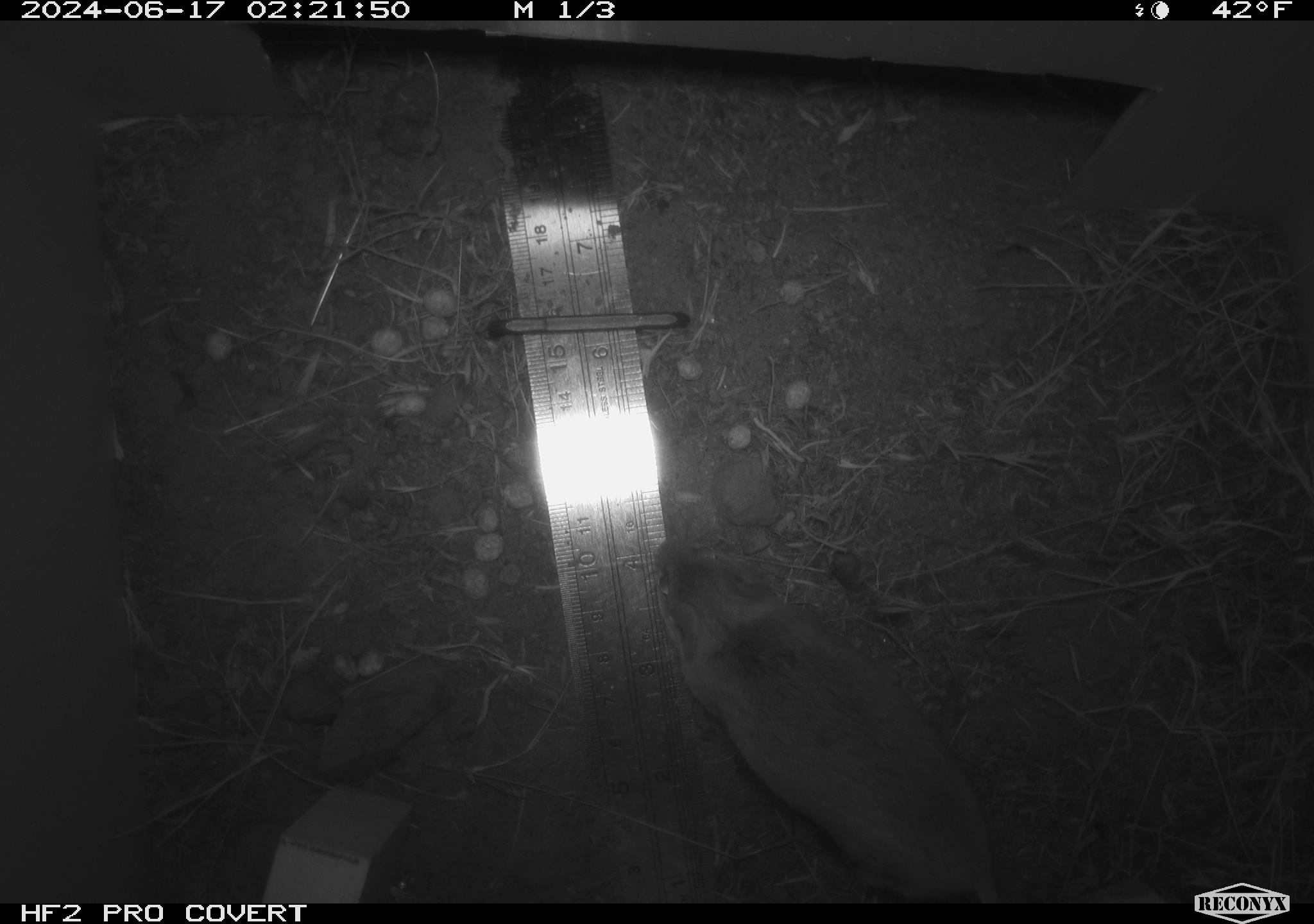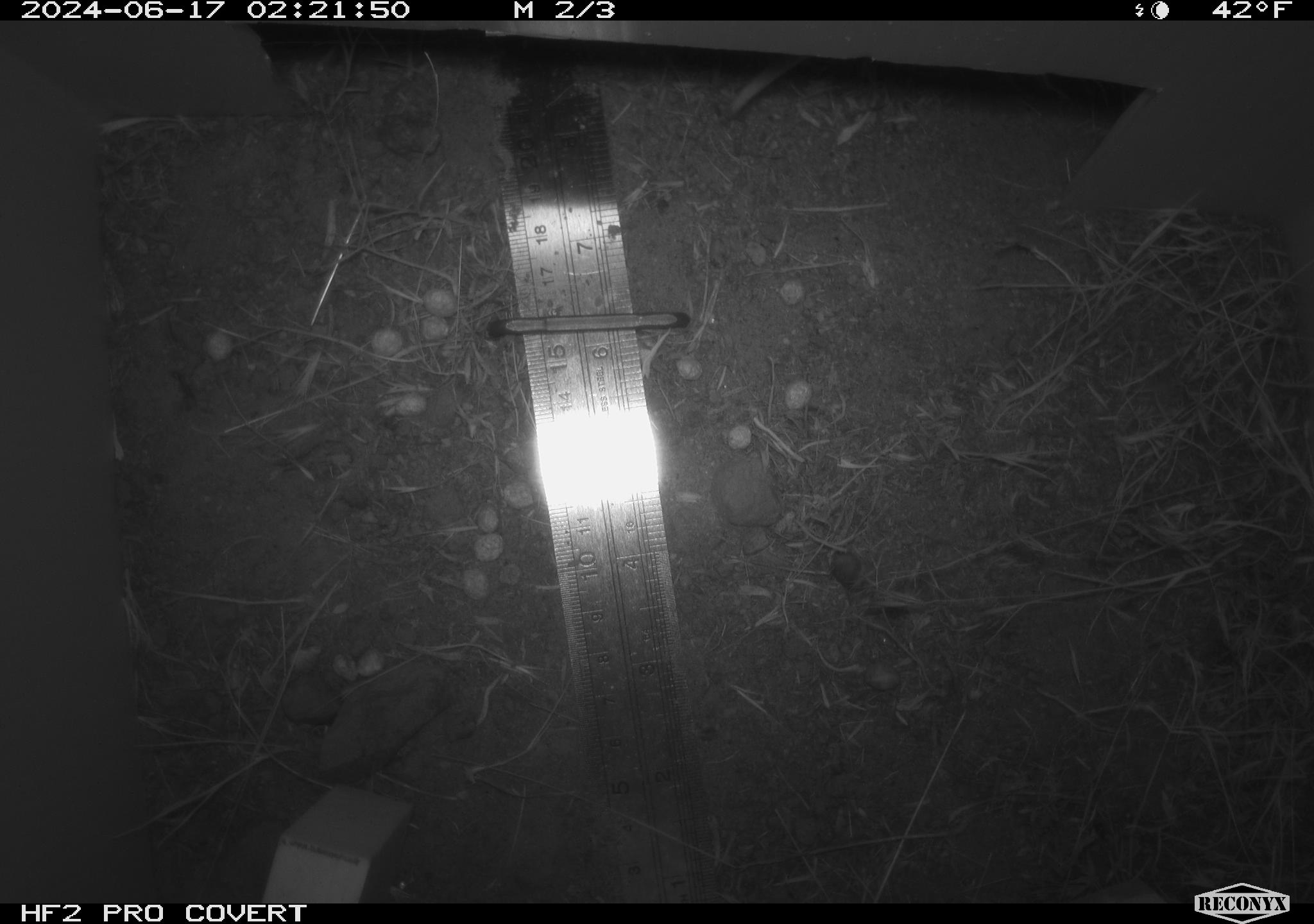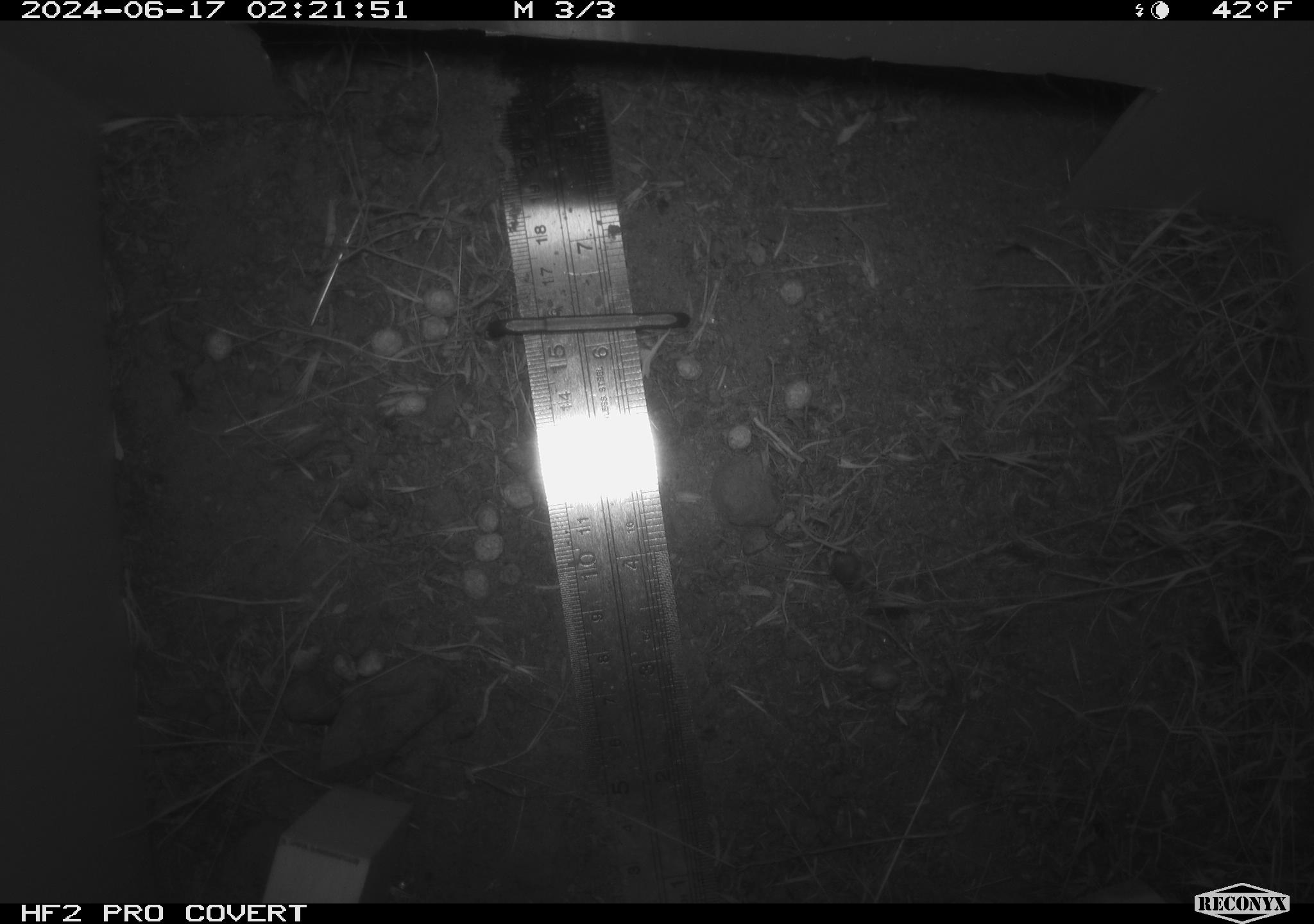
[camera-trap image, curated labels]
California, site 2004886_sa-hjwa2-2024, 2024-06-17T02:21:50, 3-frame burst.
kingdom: Animalia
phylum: Chordata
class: Mammalia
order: Rodentia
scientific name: Rodentia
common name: rodent